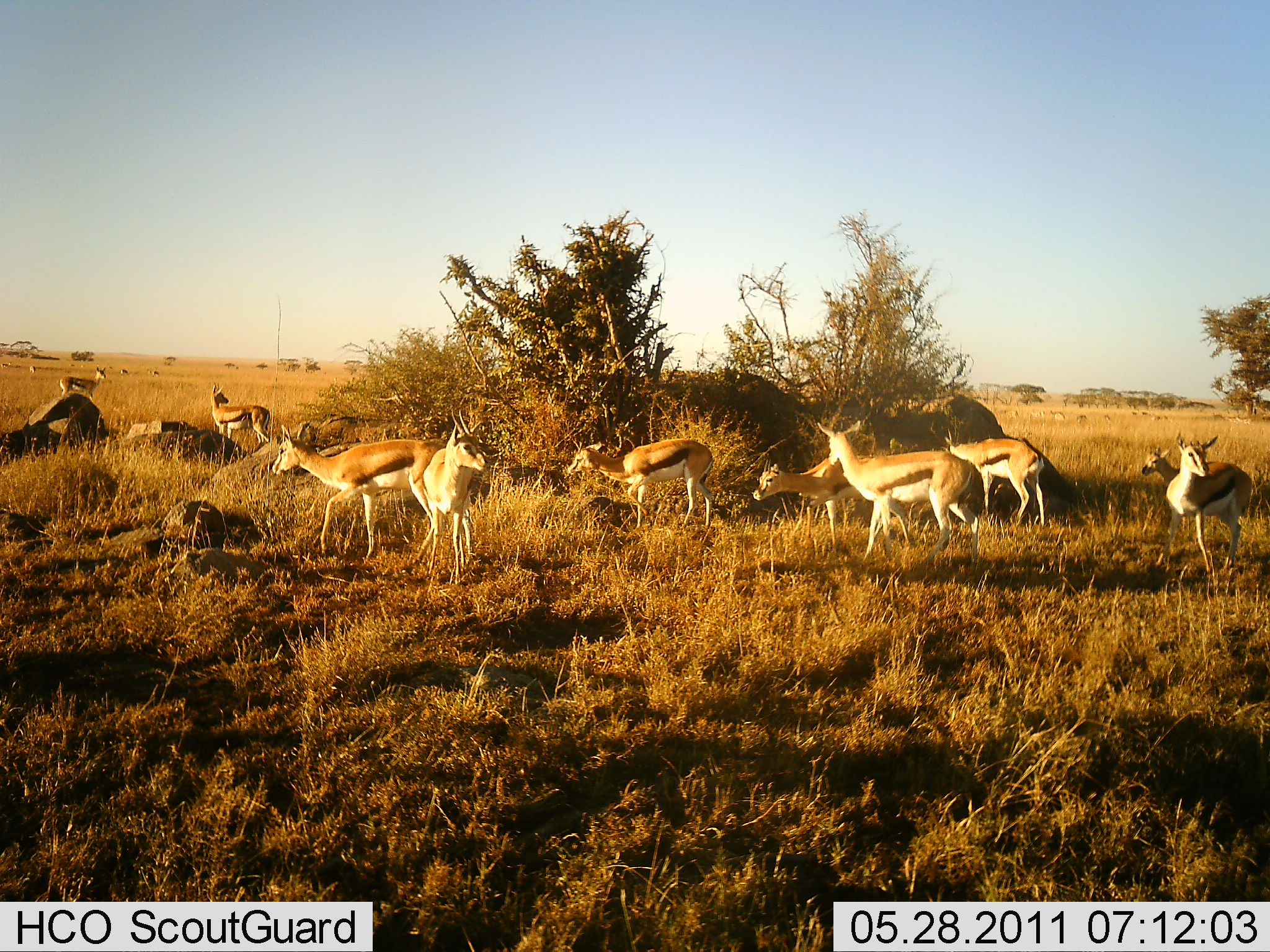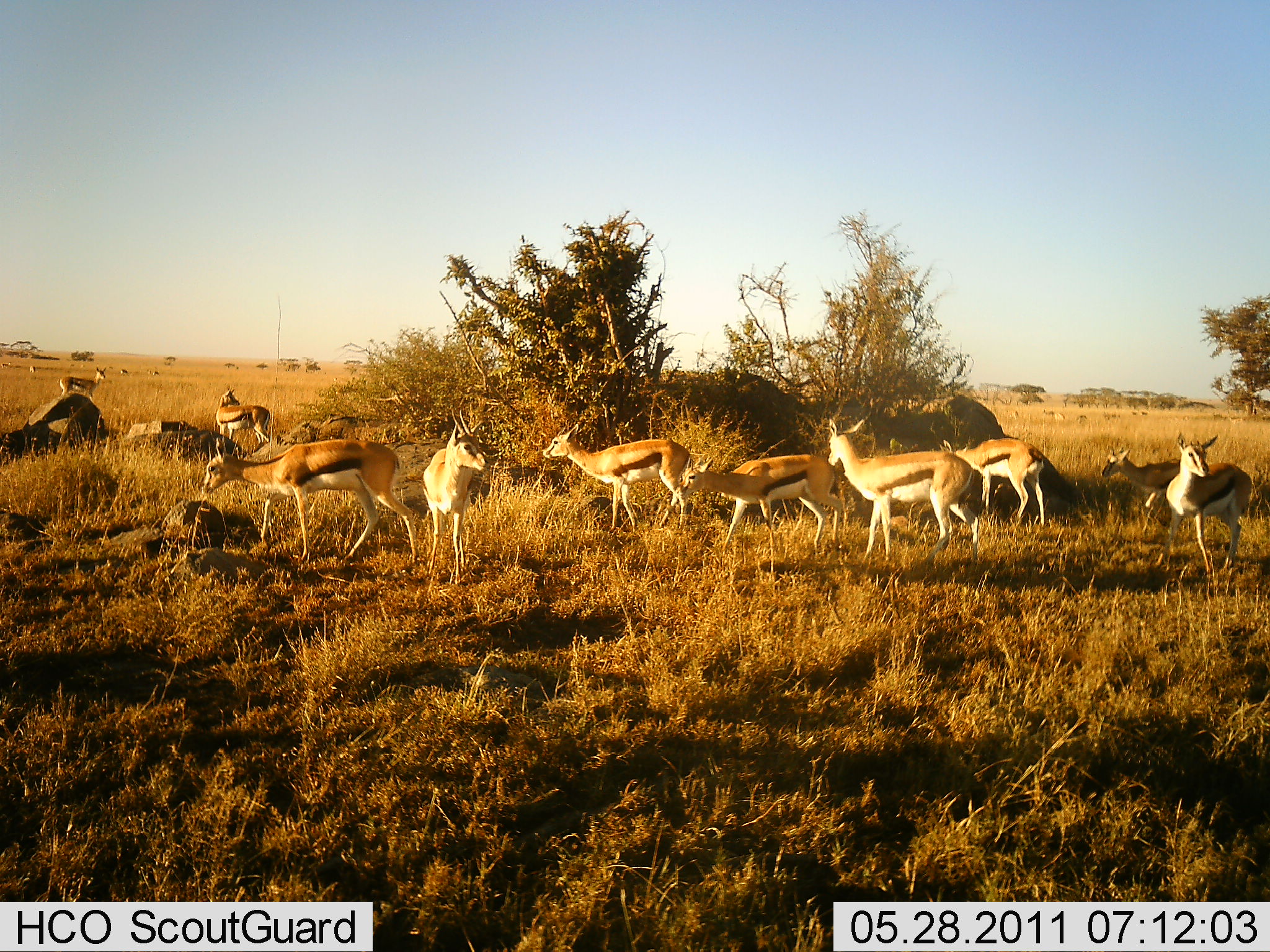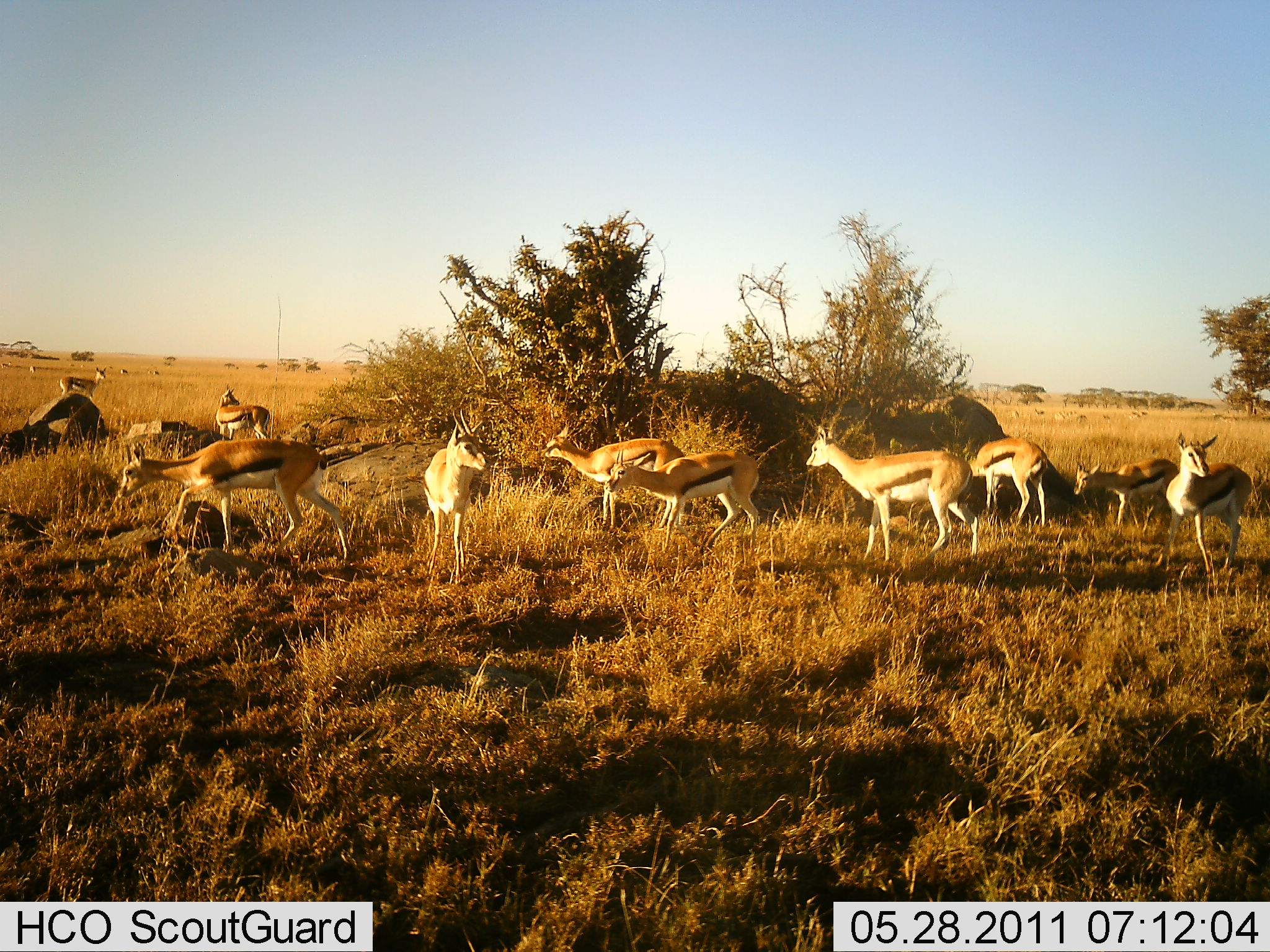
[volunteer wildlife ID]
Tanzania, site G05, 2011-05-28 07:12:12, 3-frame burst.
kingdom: Animalia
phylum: Chordata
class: Mammalia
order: Artiodactyla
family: Bovidae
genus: Eudorcas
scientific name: Eudorcas thomsonii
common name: thomson's gazelle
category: gazellethomsons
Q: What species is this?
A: Gazellethomsons (thomson's gazelle) (Eudorcas thomsonii).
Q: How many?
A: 11-50.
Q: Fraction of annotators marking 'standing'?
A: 73%.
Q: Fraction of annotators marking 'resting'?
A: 0%.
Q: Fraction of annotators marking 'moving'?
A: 91%.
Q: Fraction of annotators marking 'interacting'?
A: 0%.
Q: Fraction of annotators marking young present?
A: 0%.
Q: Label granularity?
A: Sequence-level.